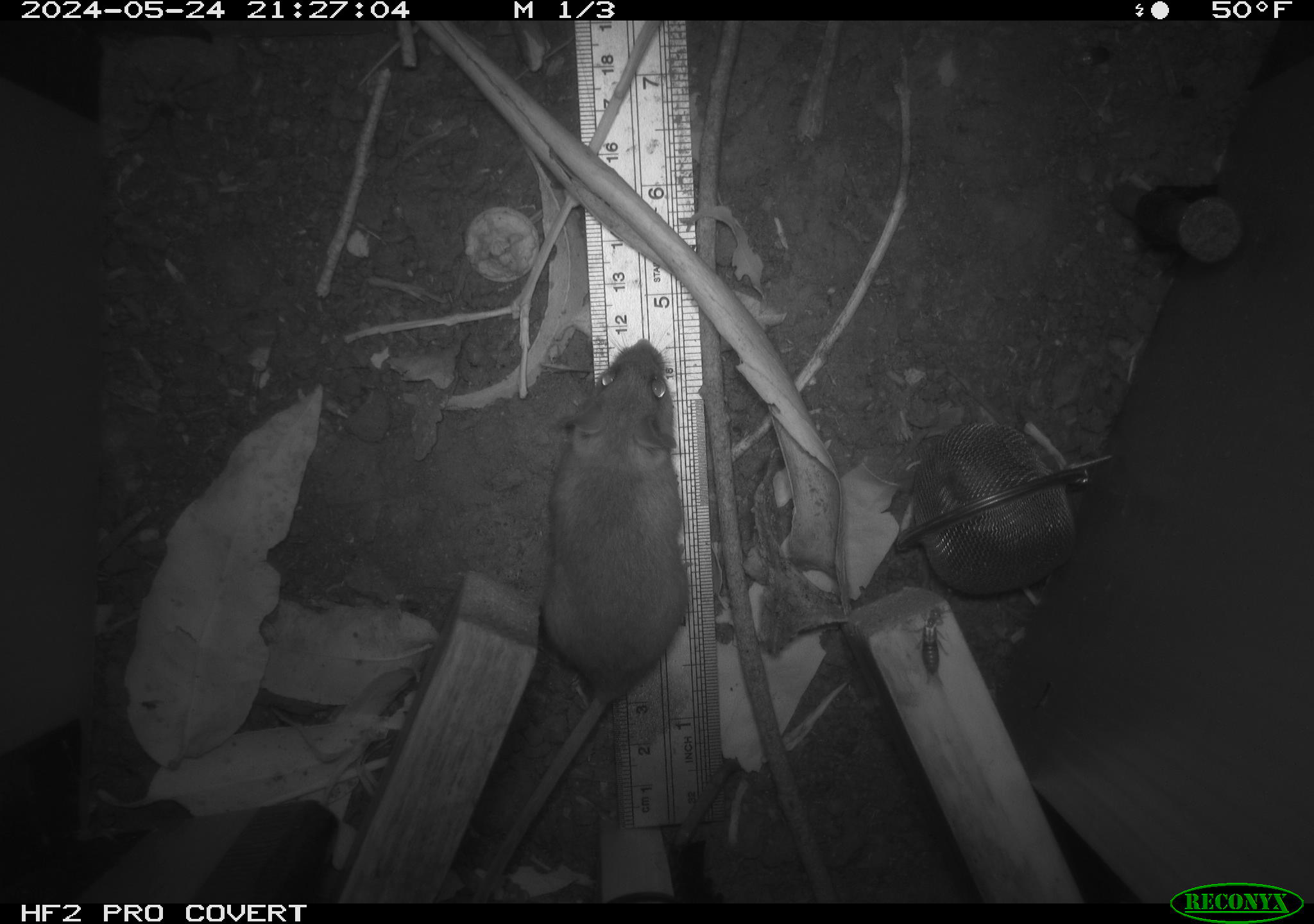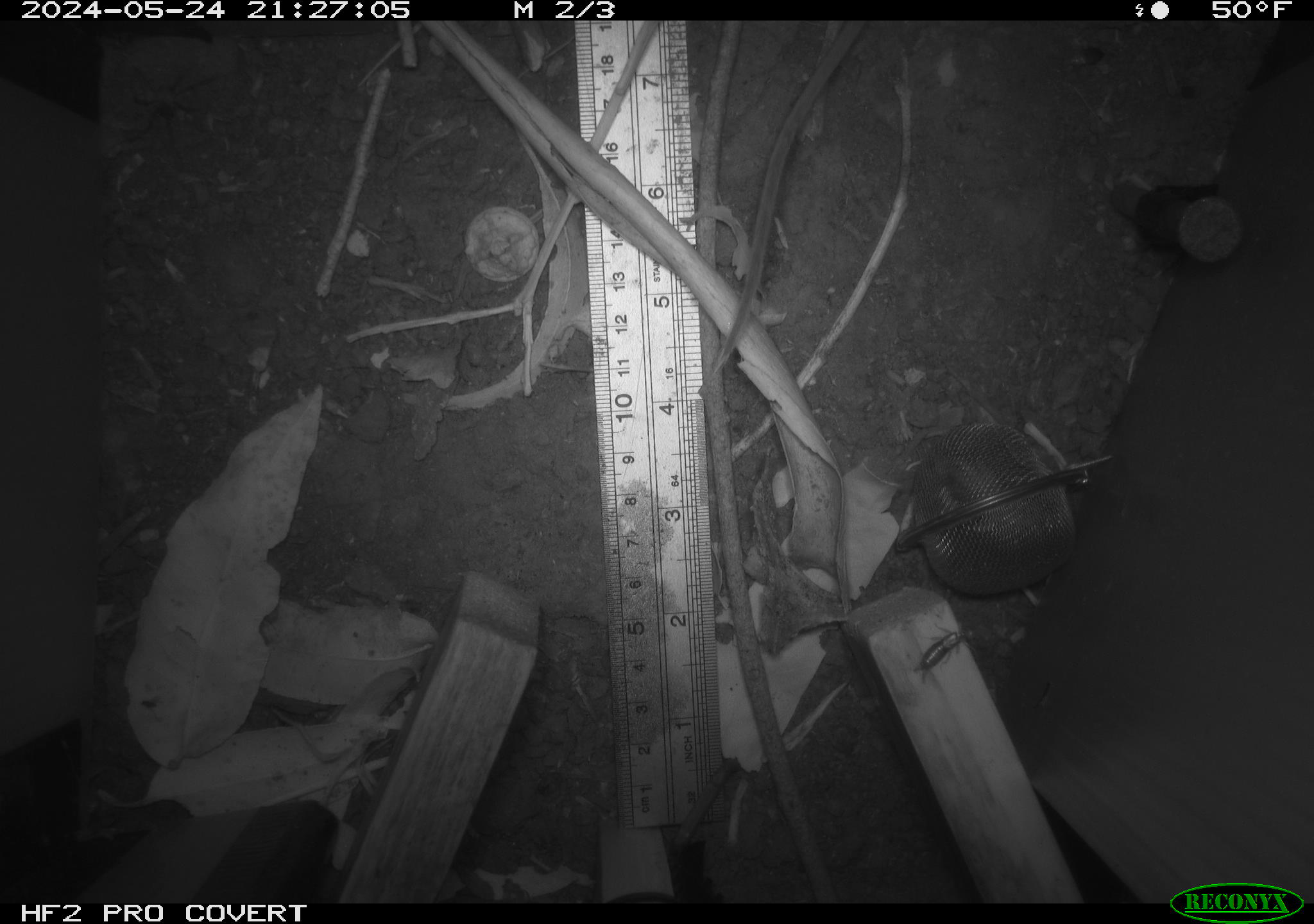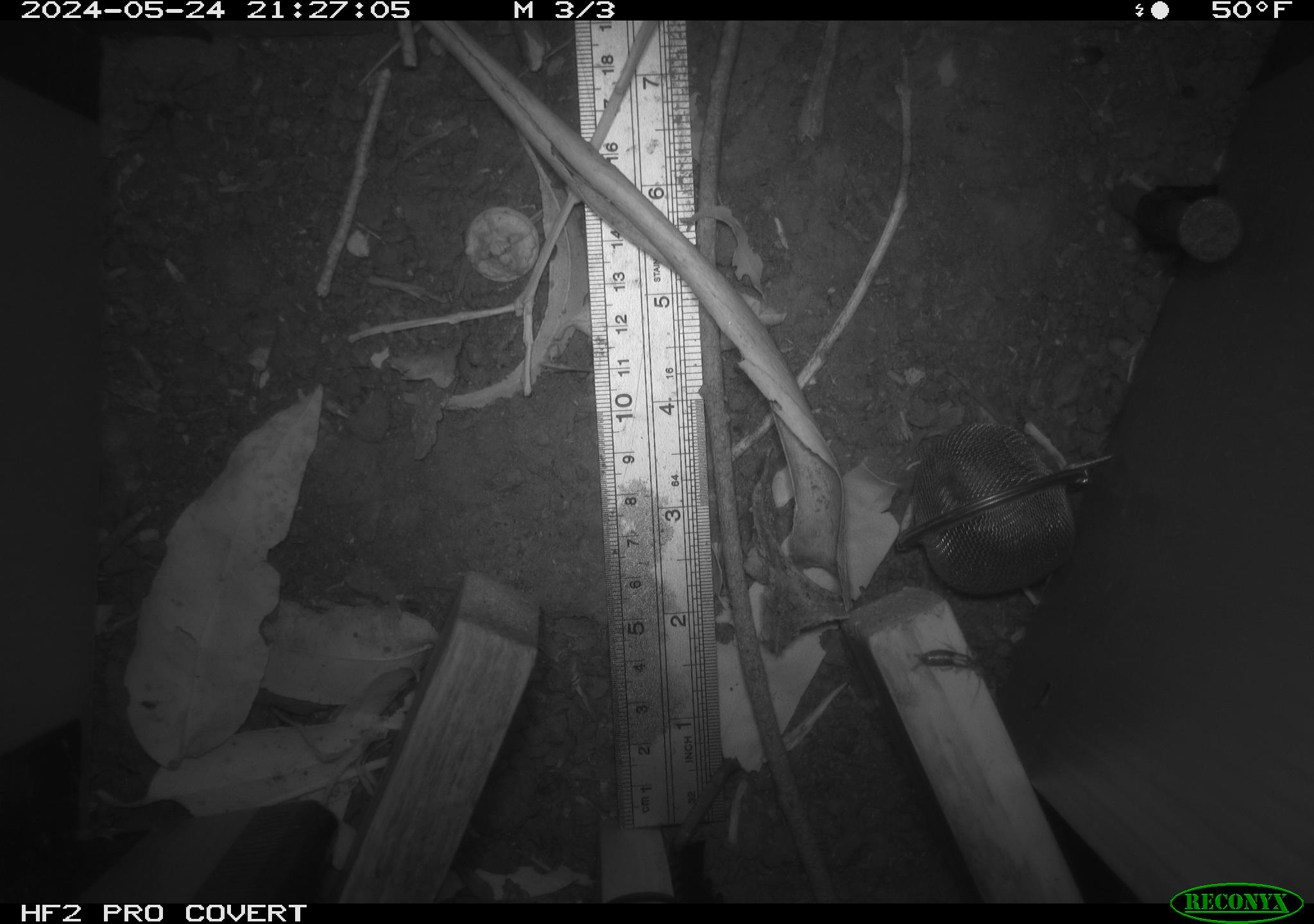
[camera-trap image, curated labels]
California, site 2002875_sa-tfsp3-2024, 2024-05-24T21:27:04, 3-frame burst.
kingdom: Animalia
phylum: Chordata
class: Mammalia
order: Rodentia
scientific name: Rodentia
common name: rodent